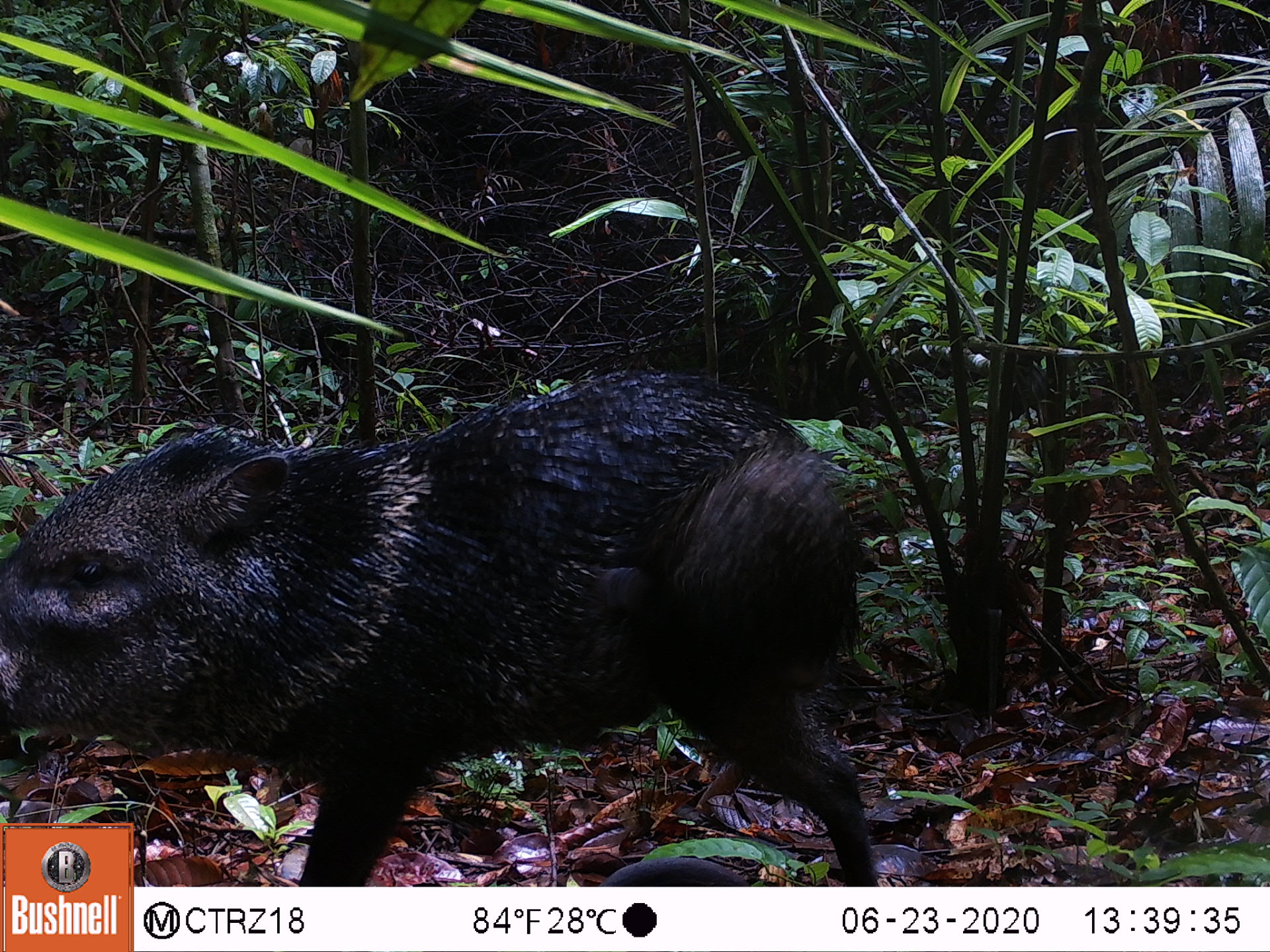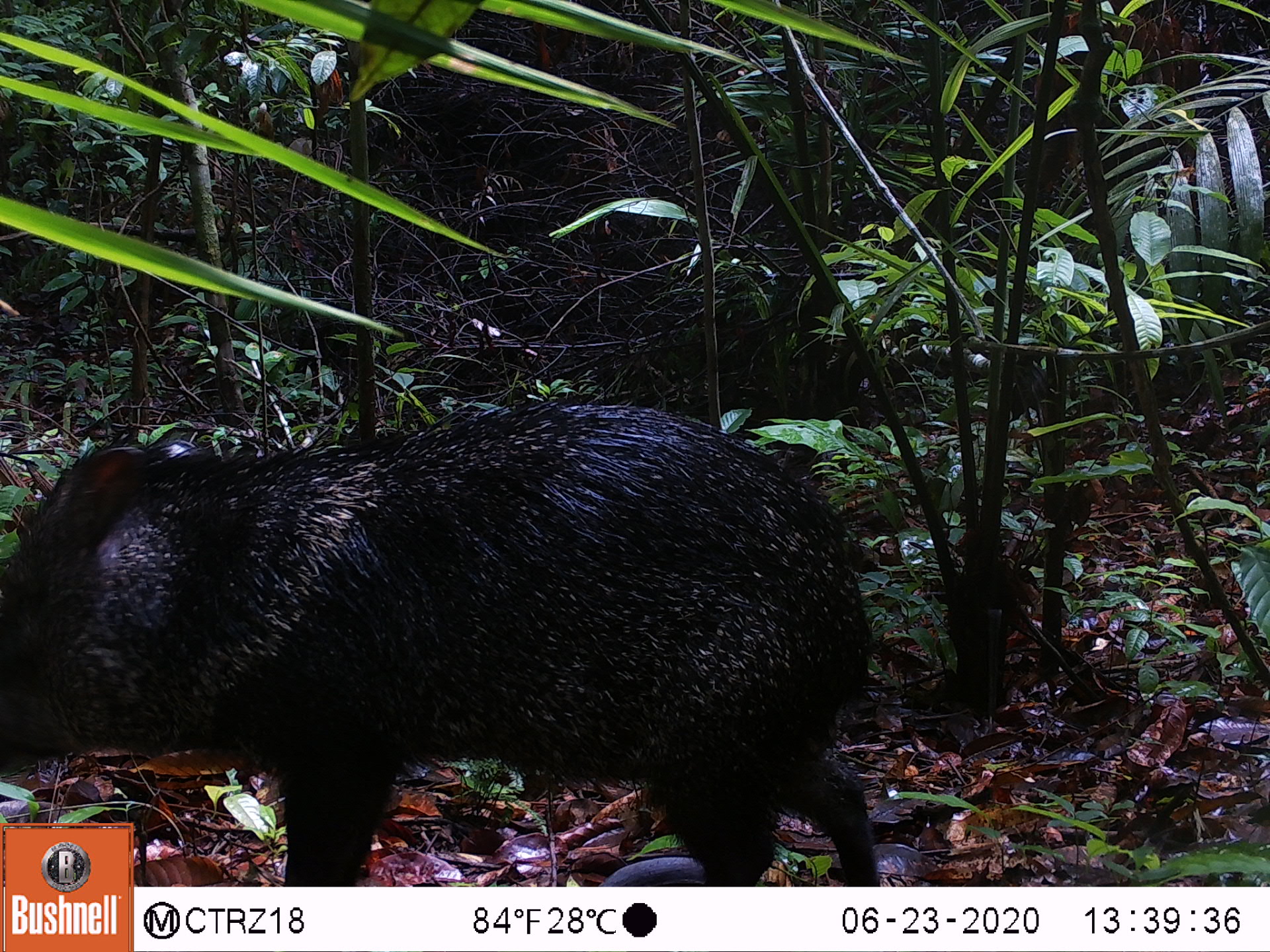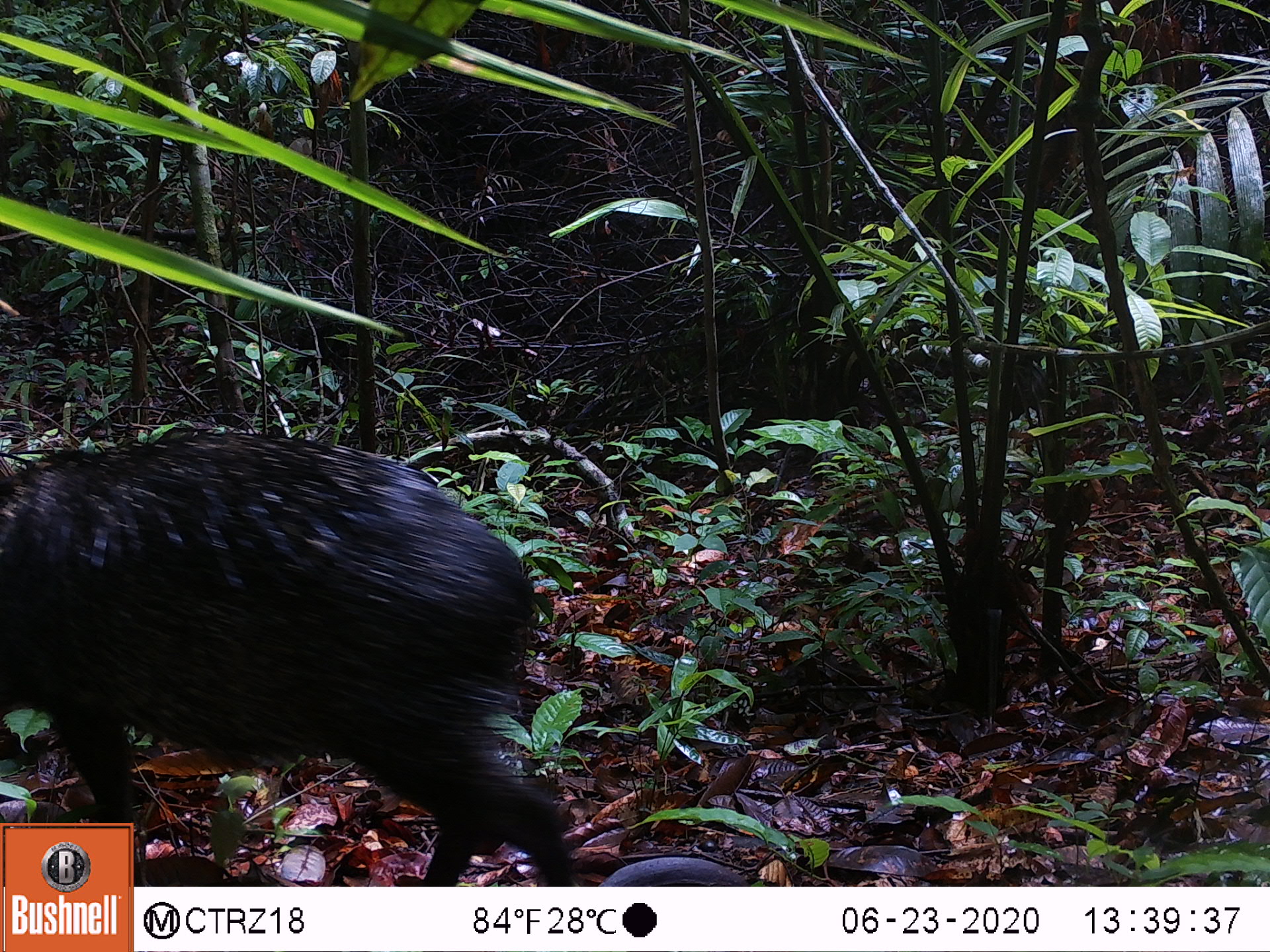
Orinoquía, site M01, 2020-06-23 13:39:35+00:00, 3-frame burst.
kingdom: Animalia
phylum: Chordata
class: Mammalia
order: Artiodactyla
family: Tayassuidae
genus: Pecari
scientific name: Pecari tajacu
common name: collared peccary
Collared peccary (Pecari tajacu).